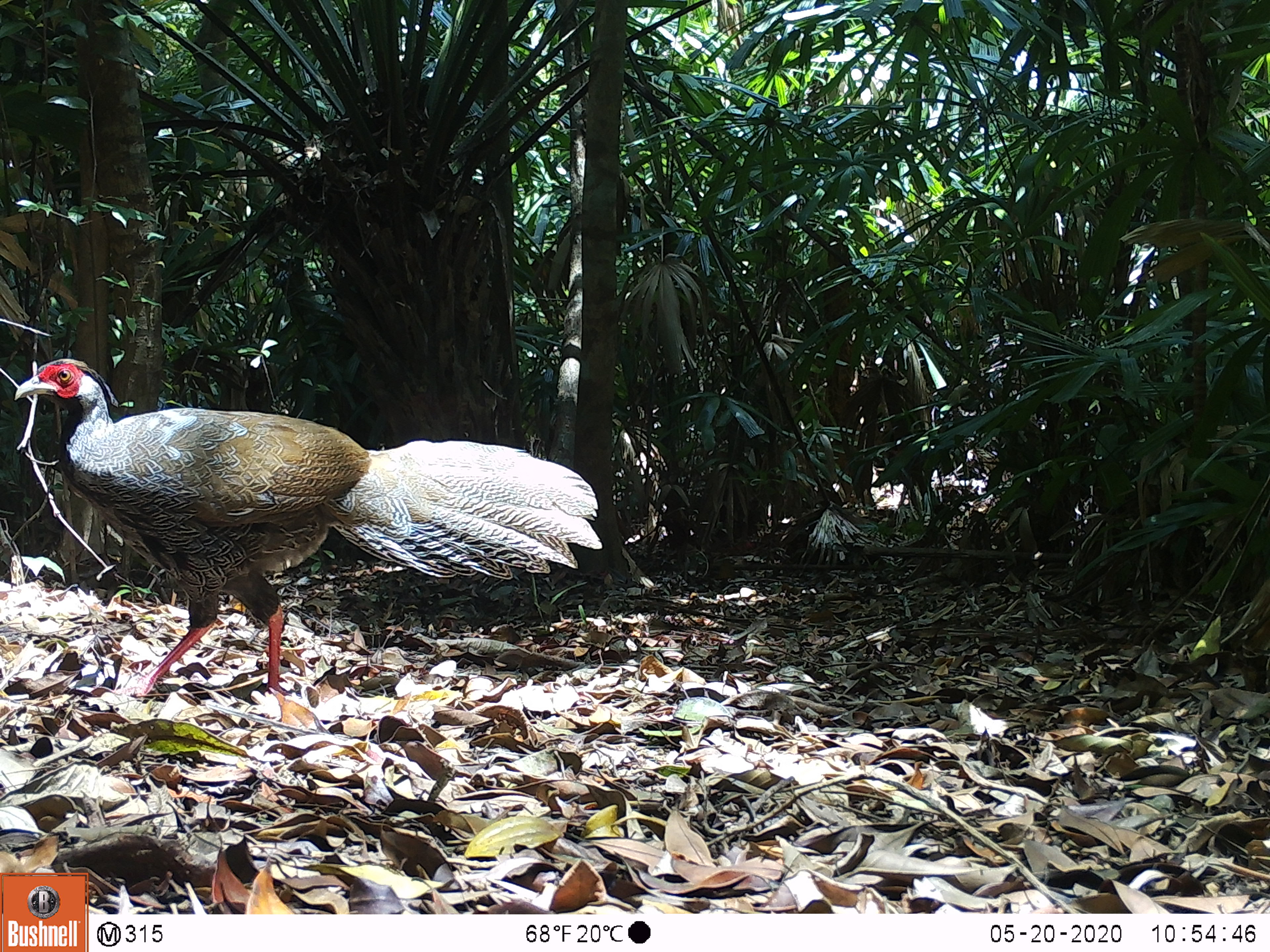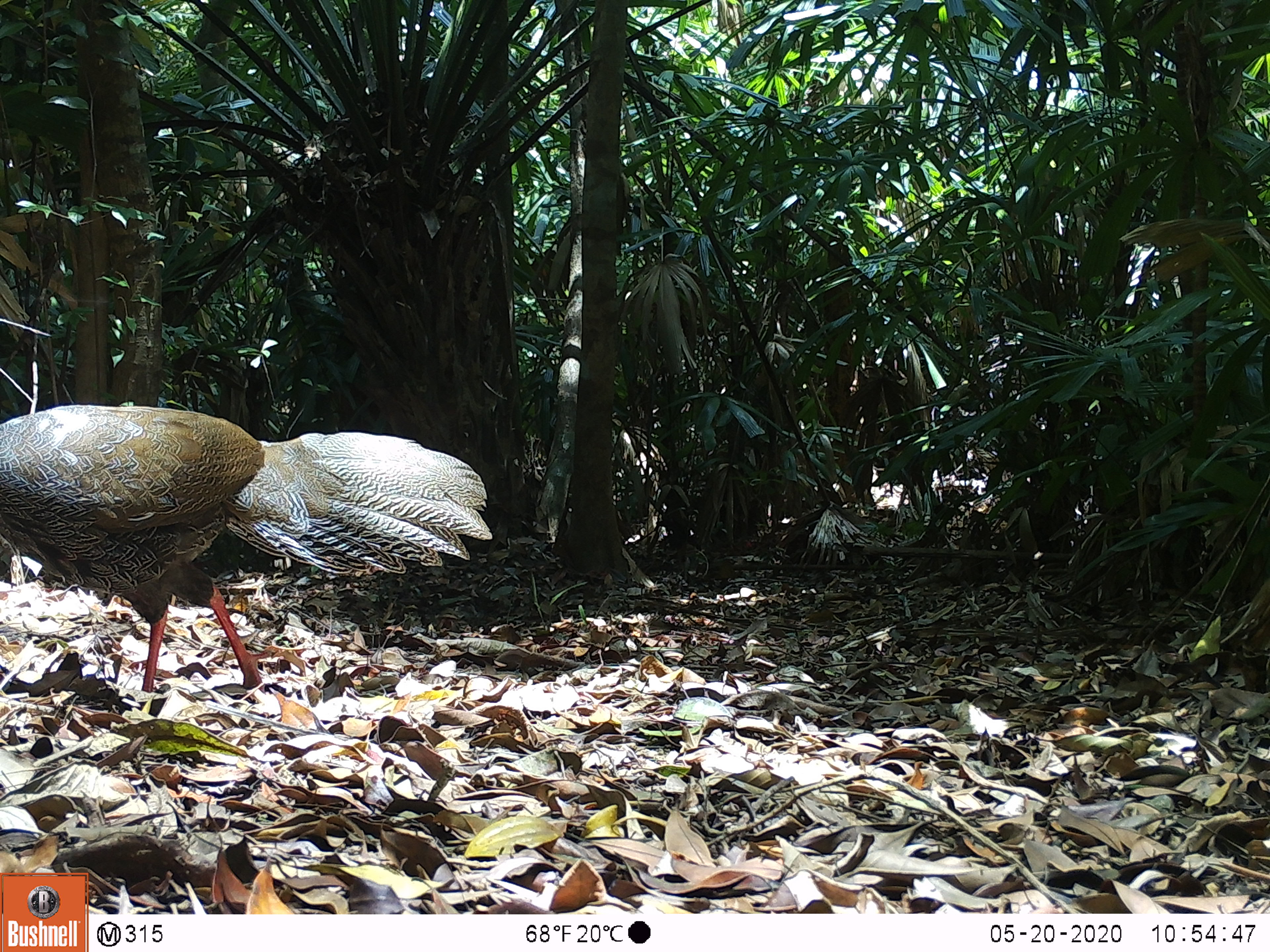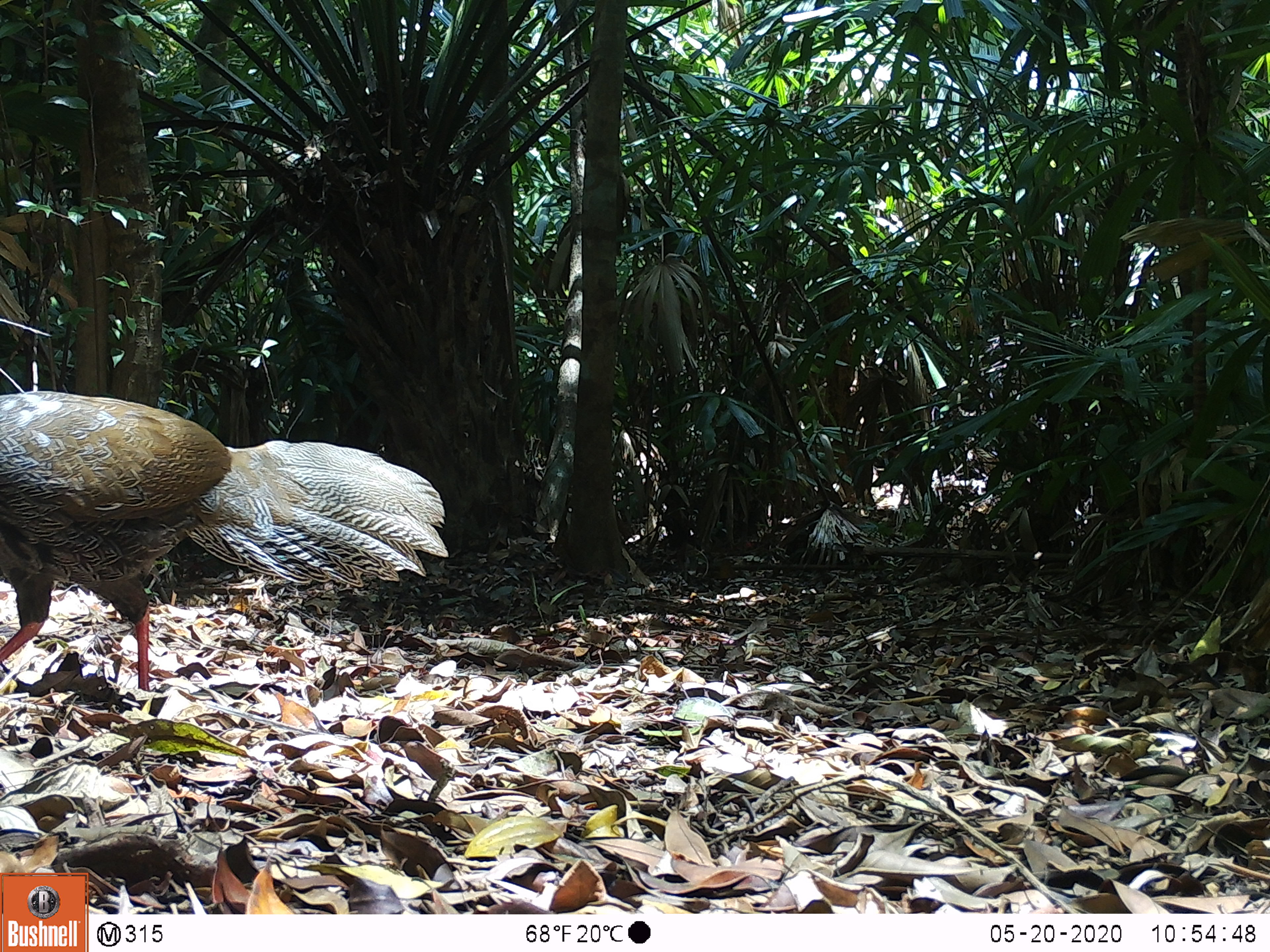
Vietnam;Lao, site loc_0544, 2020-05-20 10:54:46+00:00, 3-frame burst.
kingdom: Animalia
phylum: Chordata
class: Aves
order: Galliformes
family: Phasianidae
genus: Lophura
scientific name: Lophura nycthemera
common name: silver pheasant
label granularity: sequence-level